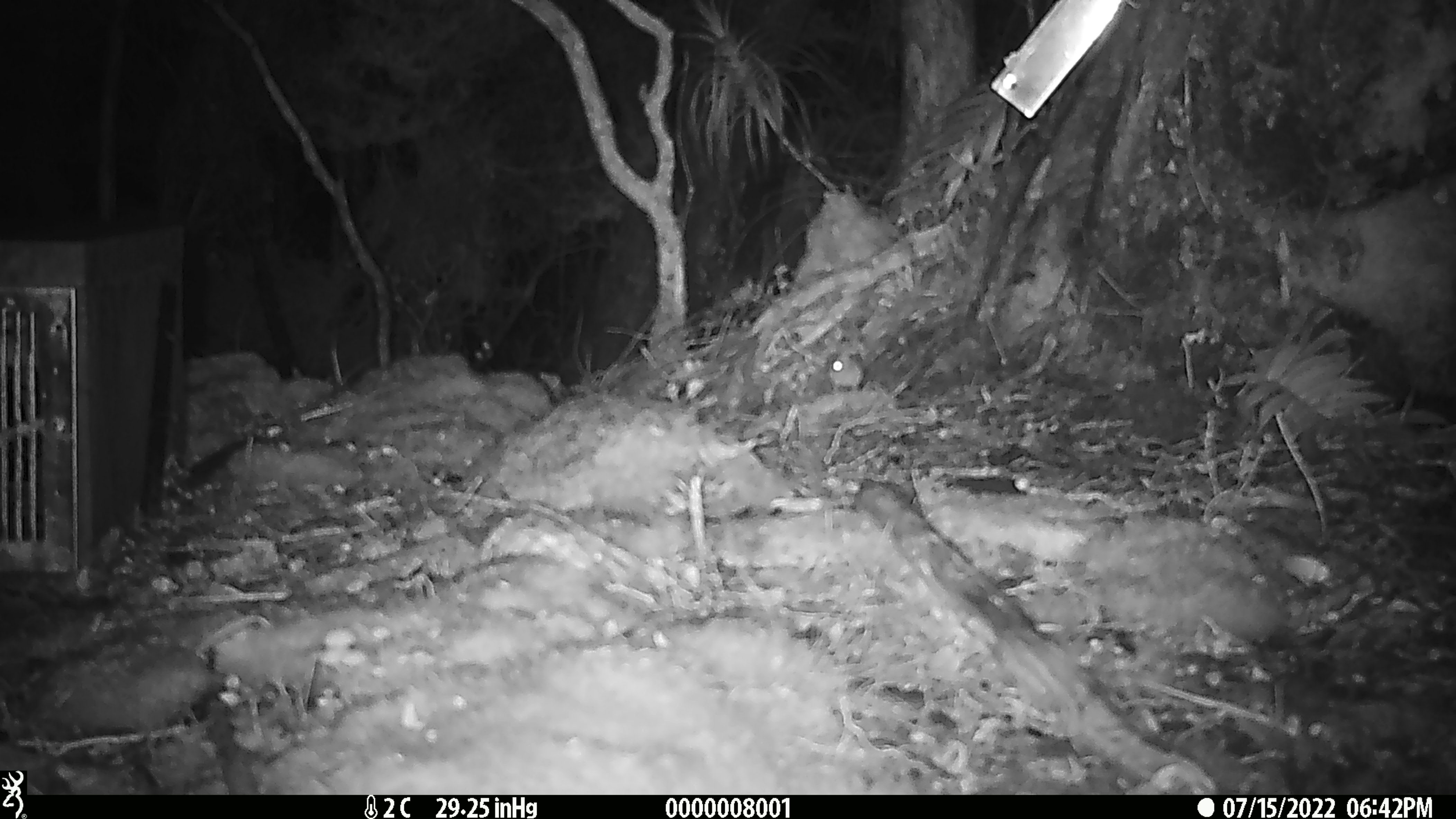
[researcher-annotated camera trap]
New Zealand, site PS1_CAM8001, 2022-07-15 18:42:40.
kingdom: Animalia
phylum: Chordata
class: Mammalia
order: Rodentia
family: Muridae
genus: Mus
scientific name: Mus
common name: mouse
Mouse (Mus).